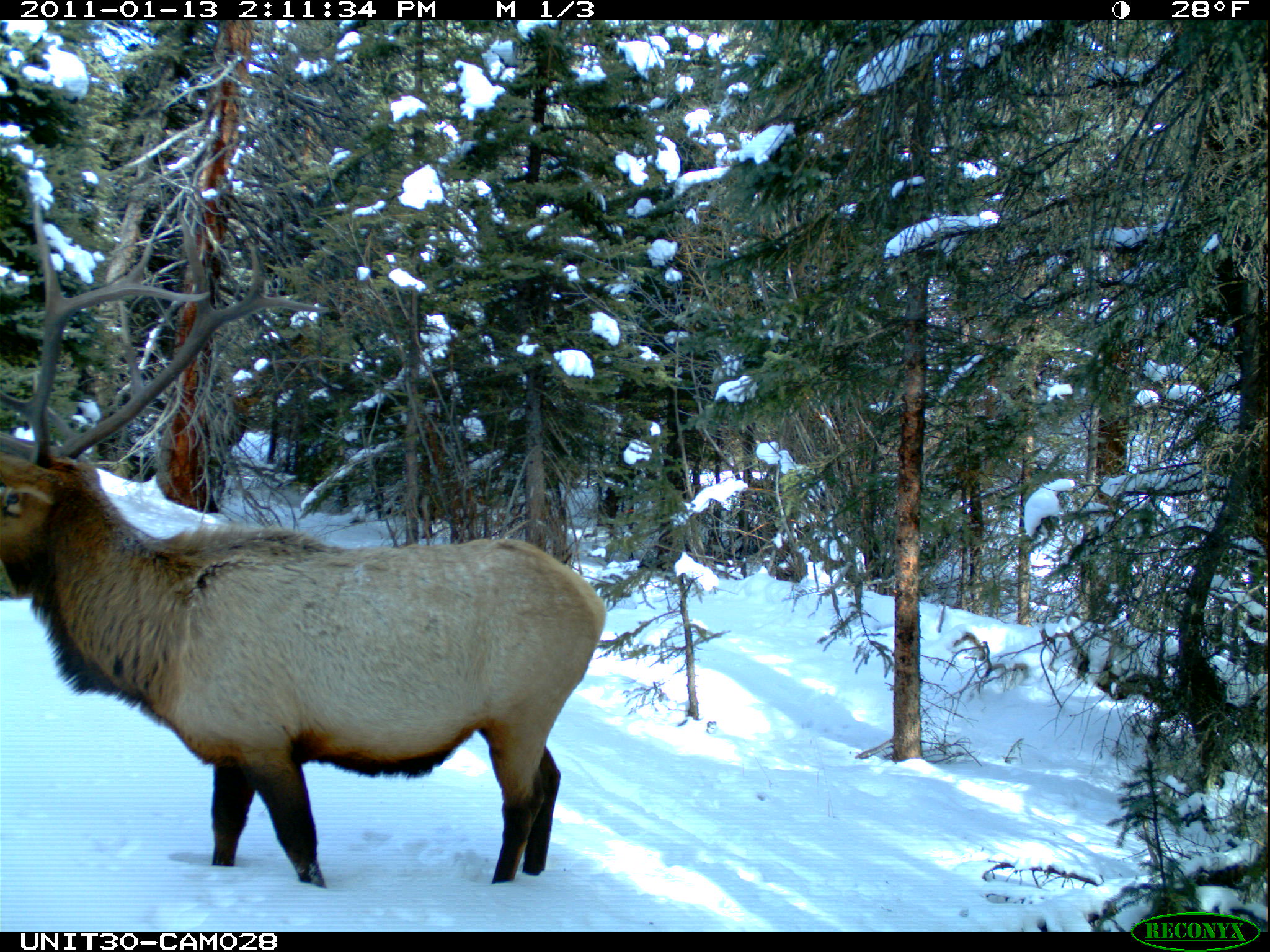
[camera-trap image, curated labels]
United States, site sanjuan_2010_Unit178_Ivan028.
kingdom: Animalia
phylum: Chordata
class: Mammalia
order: Artiodactyla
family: Cervidae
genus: Cervus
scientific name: Cervus elaphus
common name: red deer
Cervus elaphus (red deer).